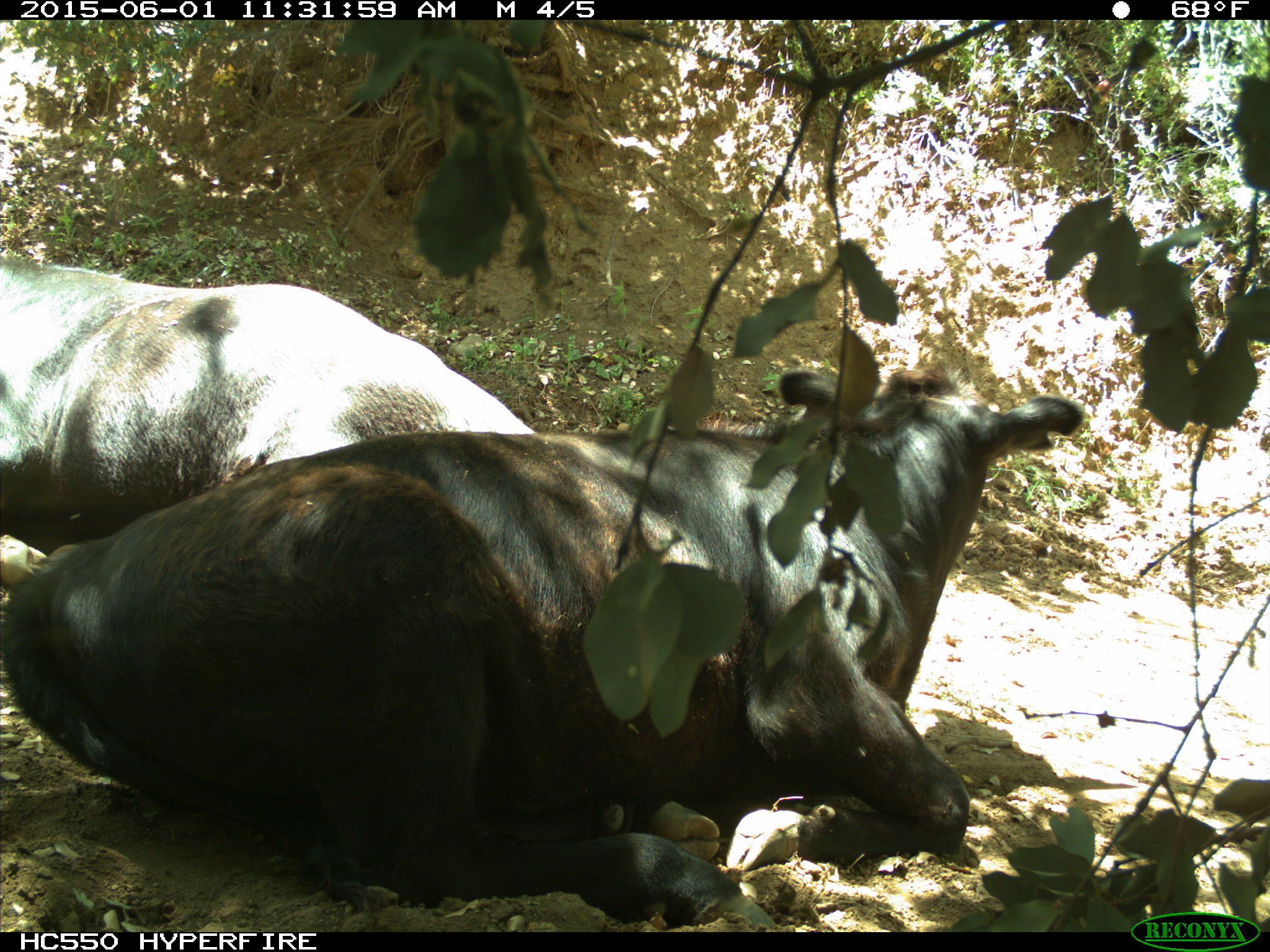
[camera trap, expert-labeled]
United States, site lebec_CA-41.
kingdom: Animalia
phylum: Chordata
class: Mammalia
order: Artiodactyla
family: Bovidae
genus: Bos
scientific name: Bos taurus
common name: domestic cow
Bos taurus (domestic cow).